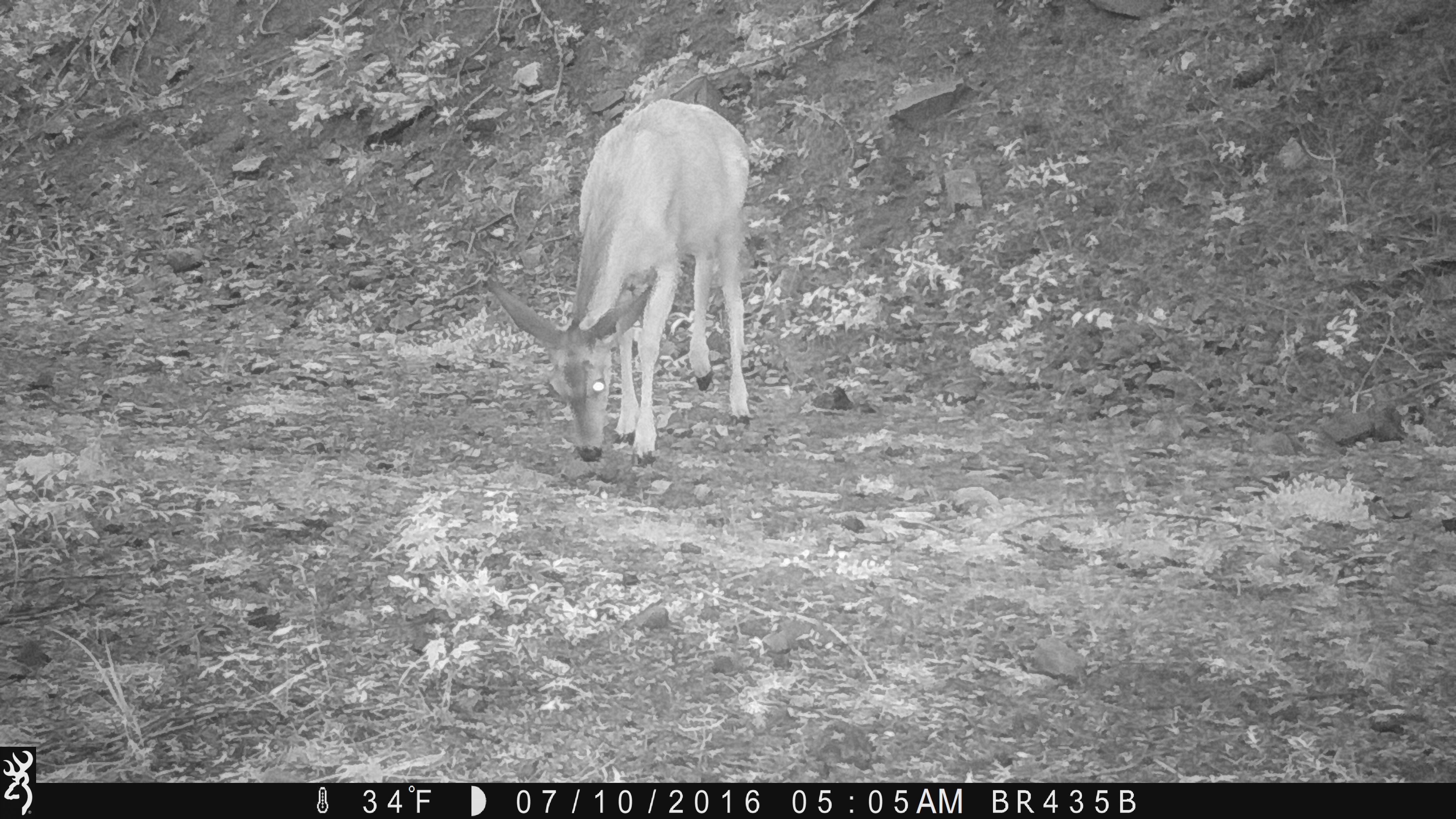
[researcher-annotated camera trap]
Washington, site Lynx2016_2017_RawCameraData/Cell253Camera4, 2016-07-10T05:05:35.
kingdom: Animalia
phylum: Chordata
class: Mammalia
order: Artiodactyla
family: Cervidae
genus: Odocoileus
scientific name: Odocoileus hemionus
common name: mule deer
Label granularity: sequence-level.